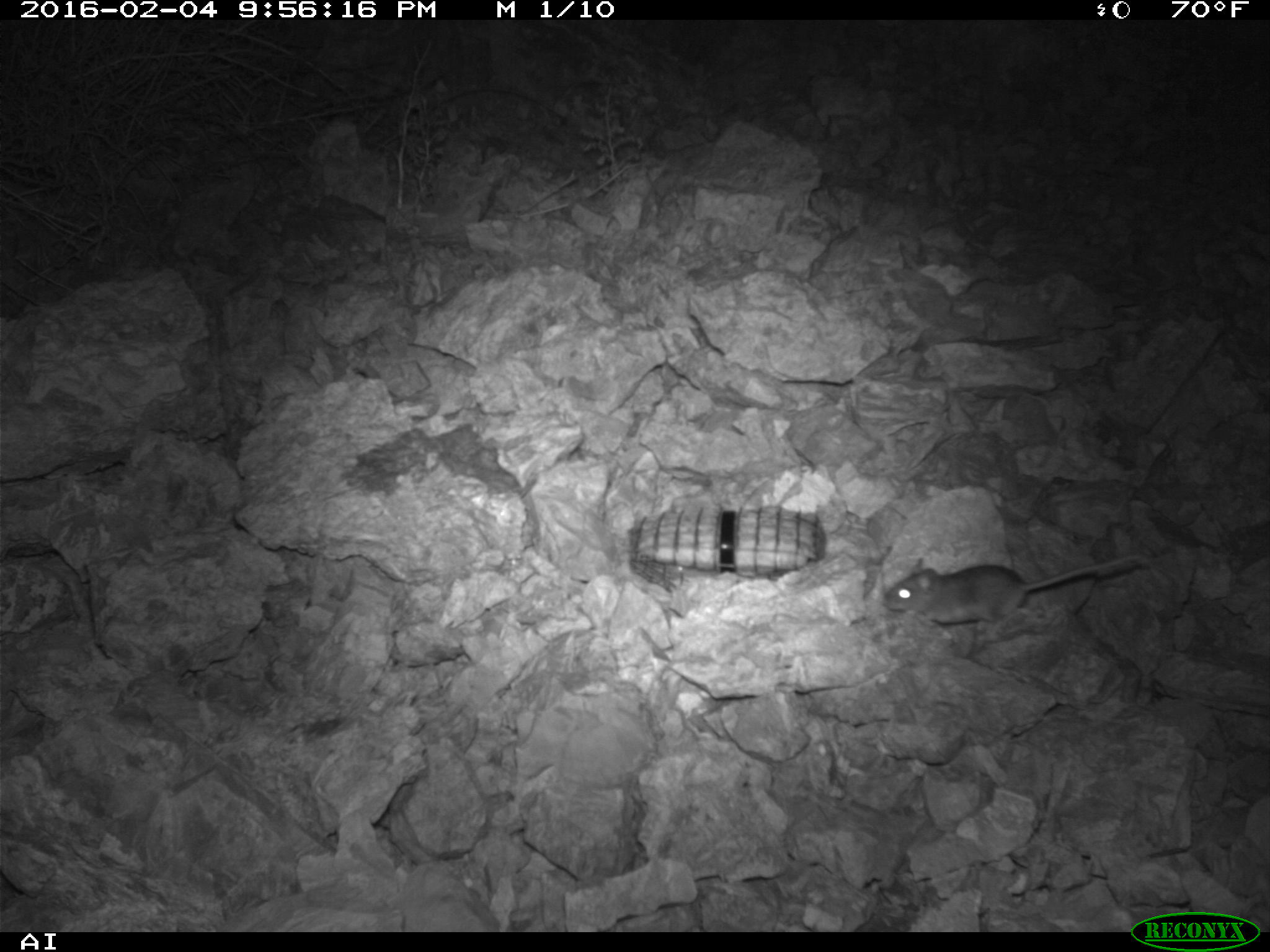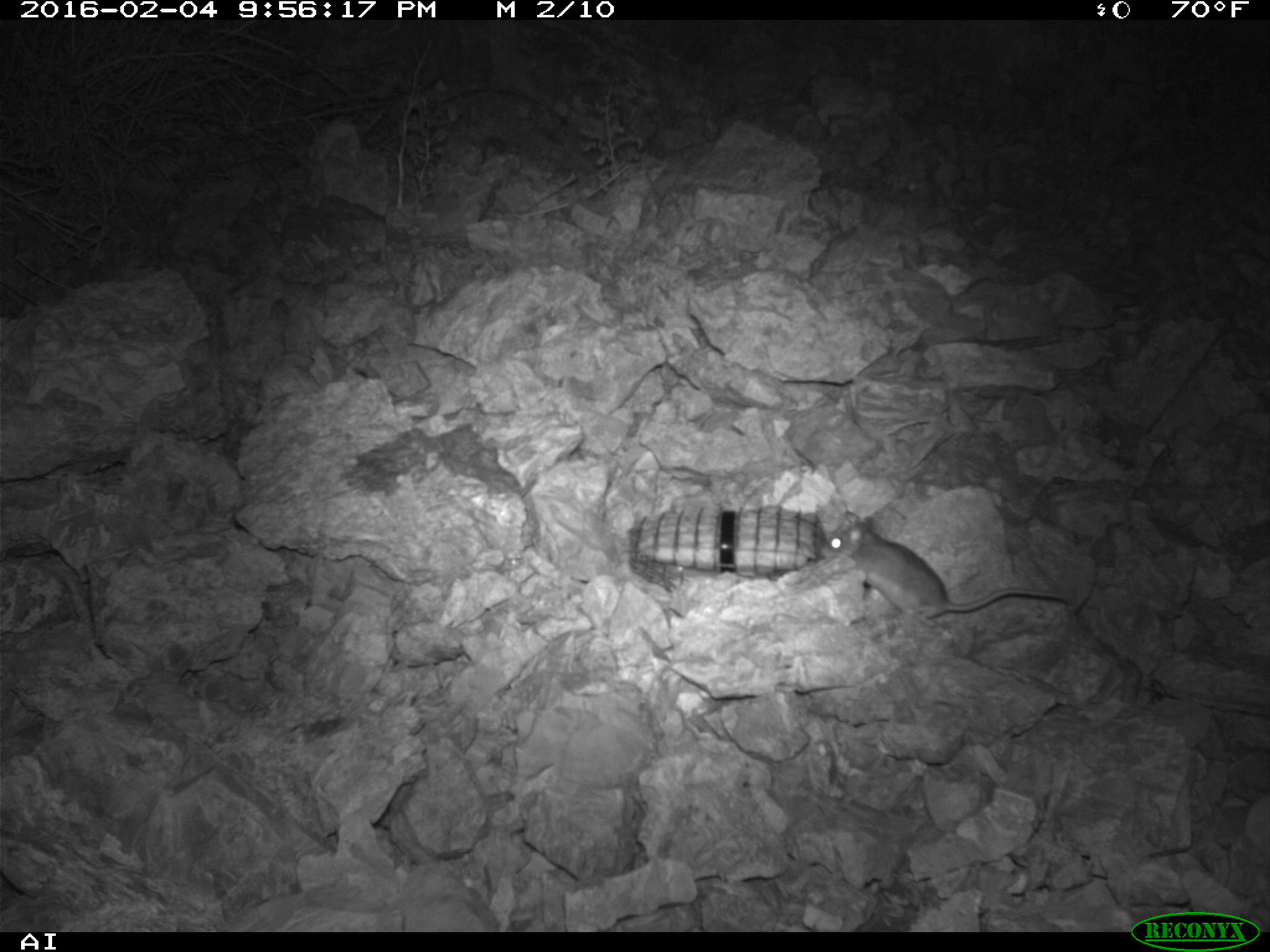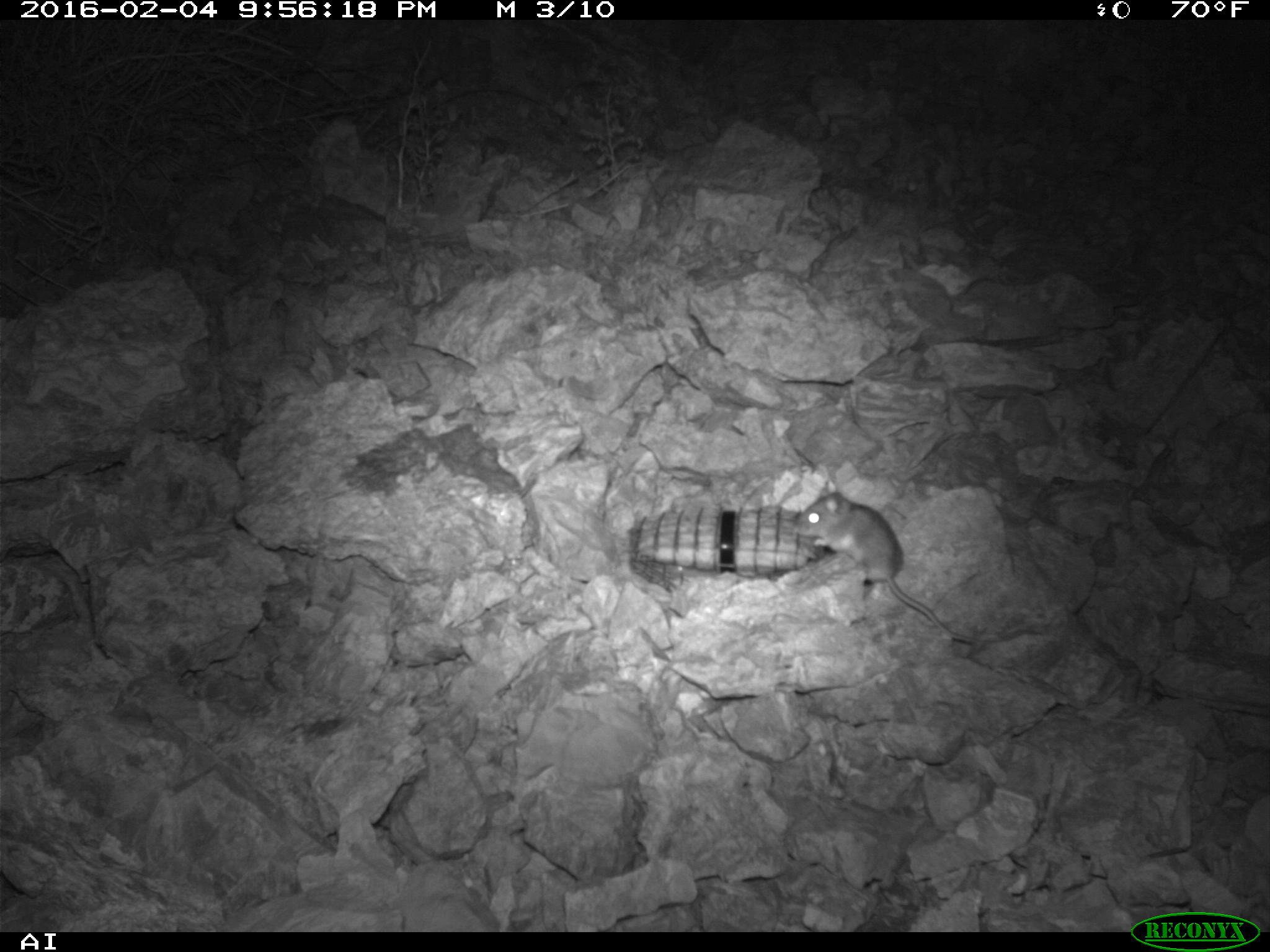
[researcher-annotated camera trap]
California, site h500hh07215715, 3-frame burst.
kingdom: Animalia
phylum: Chordata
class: Mammalia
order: Rodentia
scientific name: Rodentia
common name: rodent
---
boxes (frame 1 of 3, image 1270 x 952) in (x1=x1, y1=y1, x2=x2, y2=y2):
rodent: (x1=882, y1=552, x2=1143, y2=629)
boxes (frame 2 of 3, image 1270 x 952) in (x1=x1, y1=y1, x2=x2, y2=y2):
rodent: (x1=826, y1=508, x2=1075, y2=627)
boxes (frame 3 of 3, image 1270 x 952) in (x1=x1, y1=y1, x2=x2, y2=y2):
rodent: (x1=790, y1=479, x2=995, y2=643)